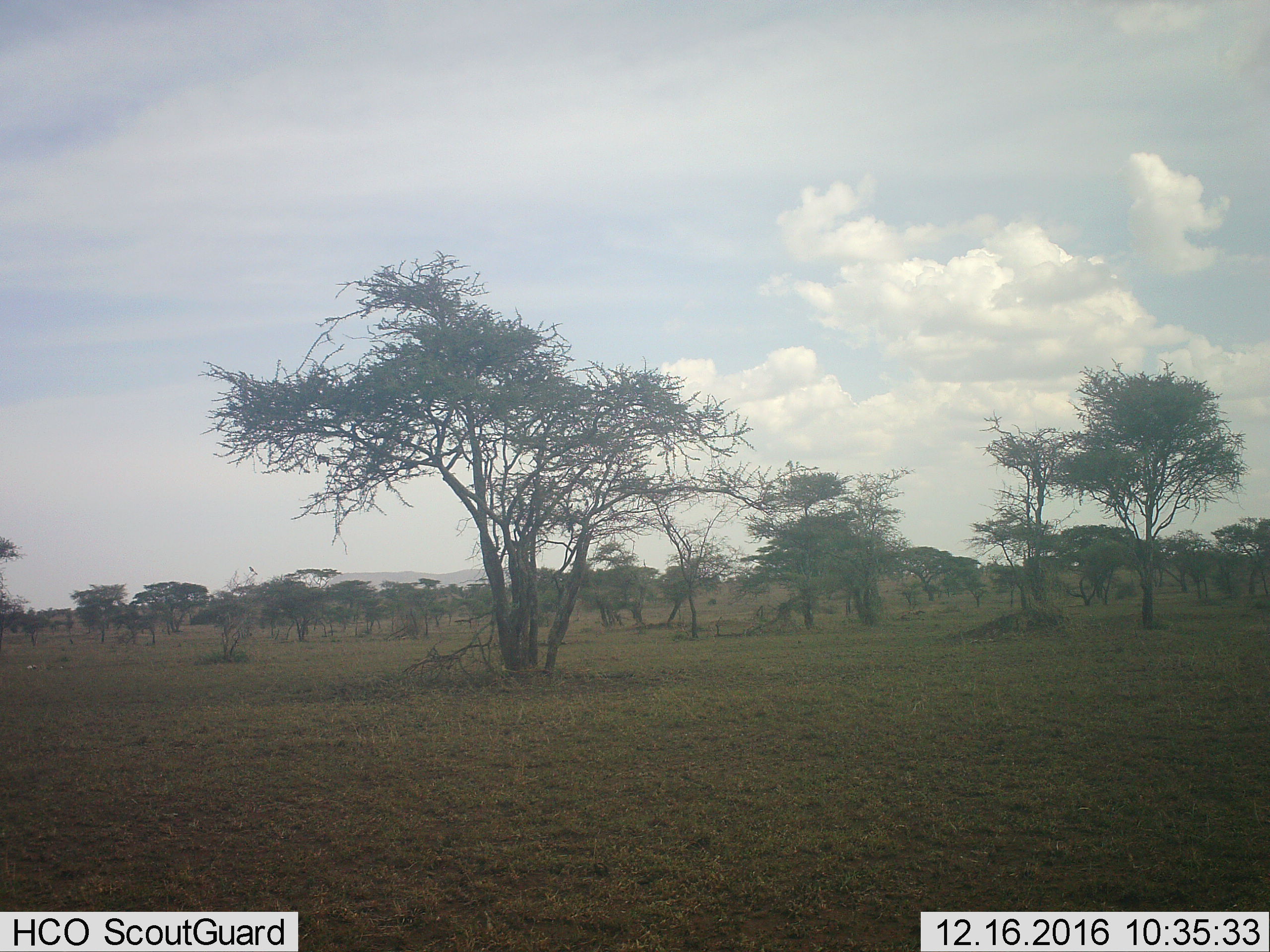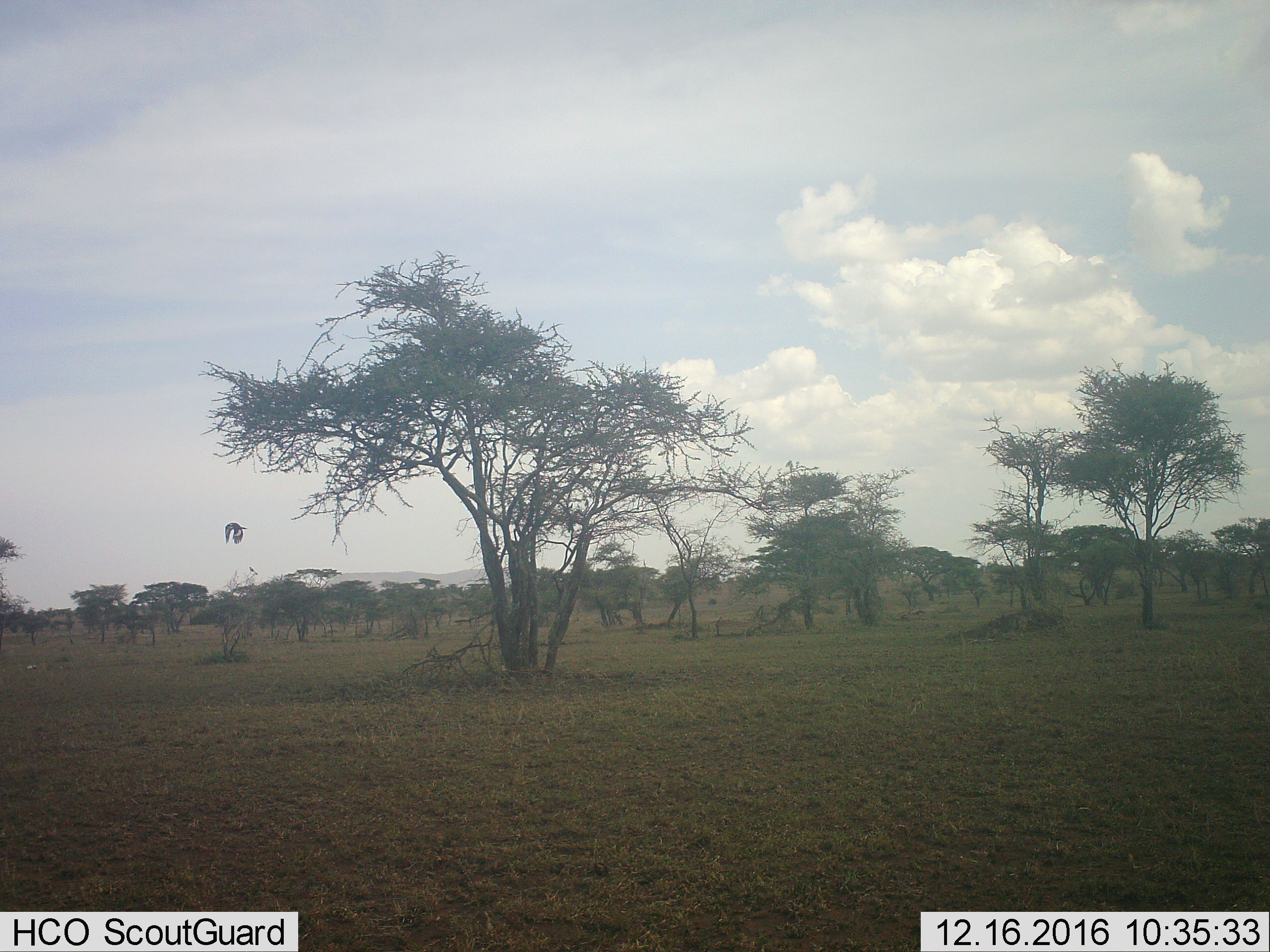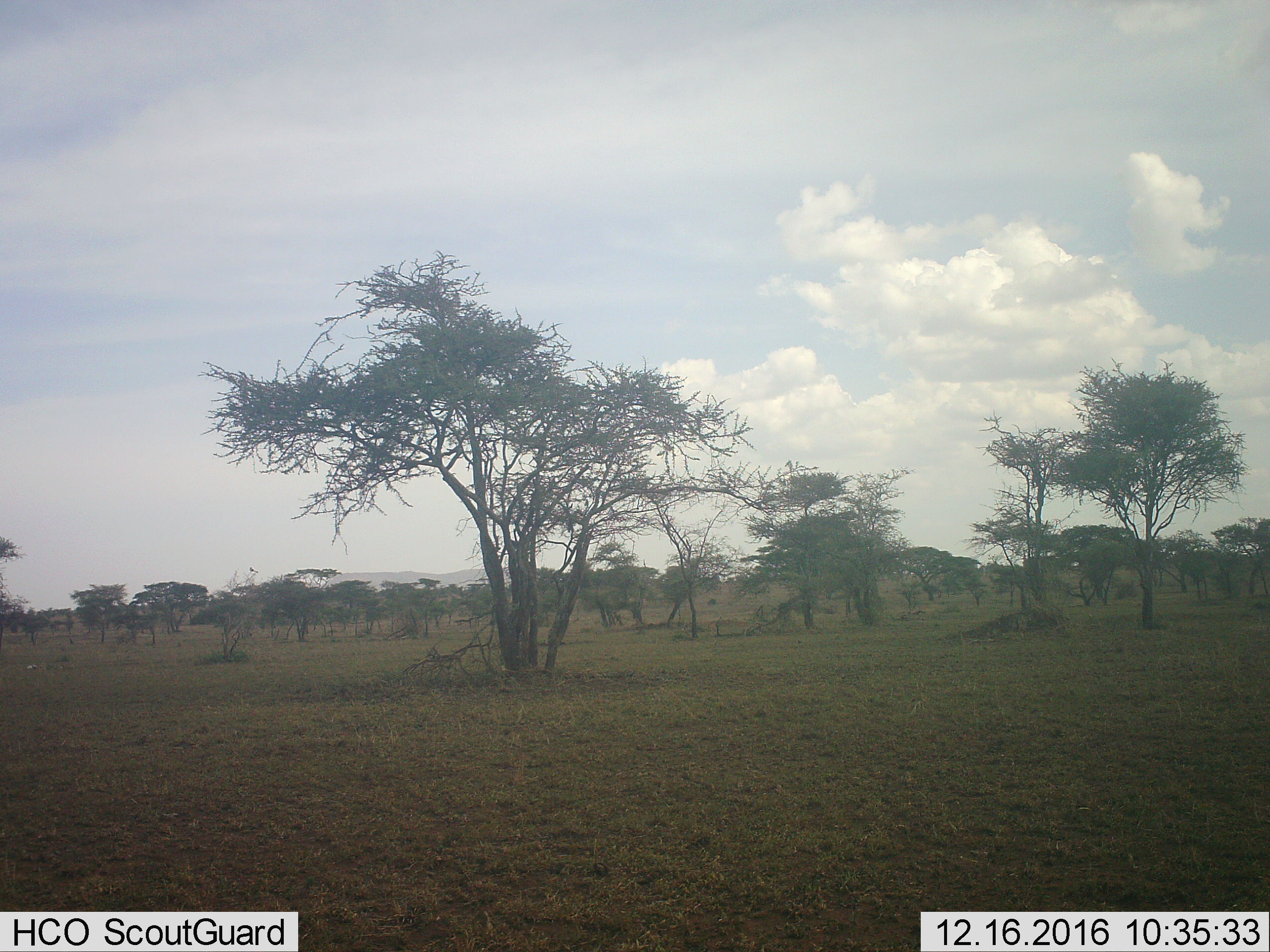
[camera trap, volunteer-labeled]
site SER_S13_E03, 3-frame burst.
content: unidentified animal